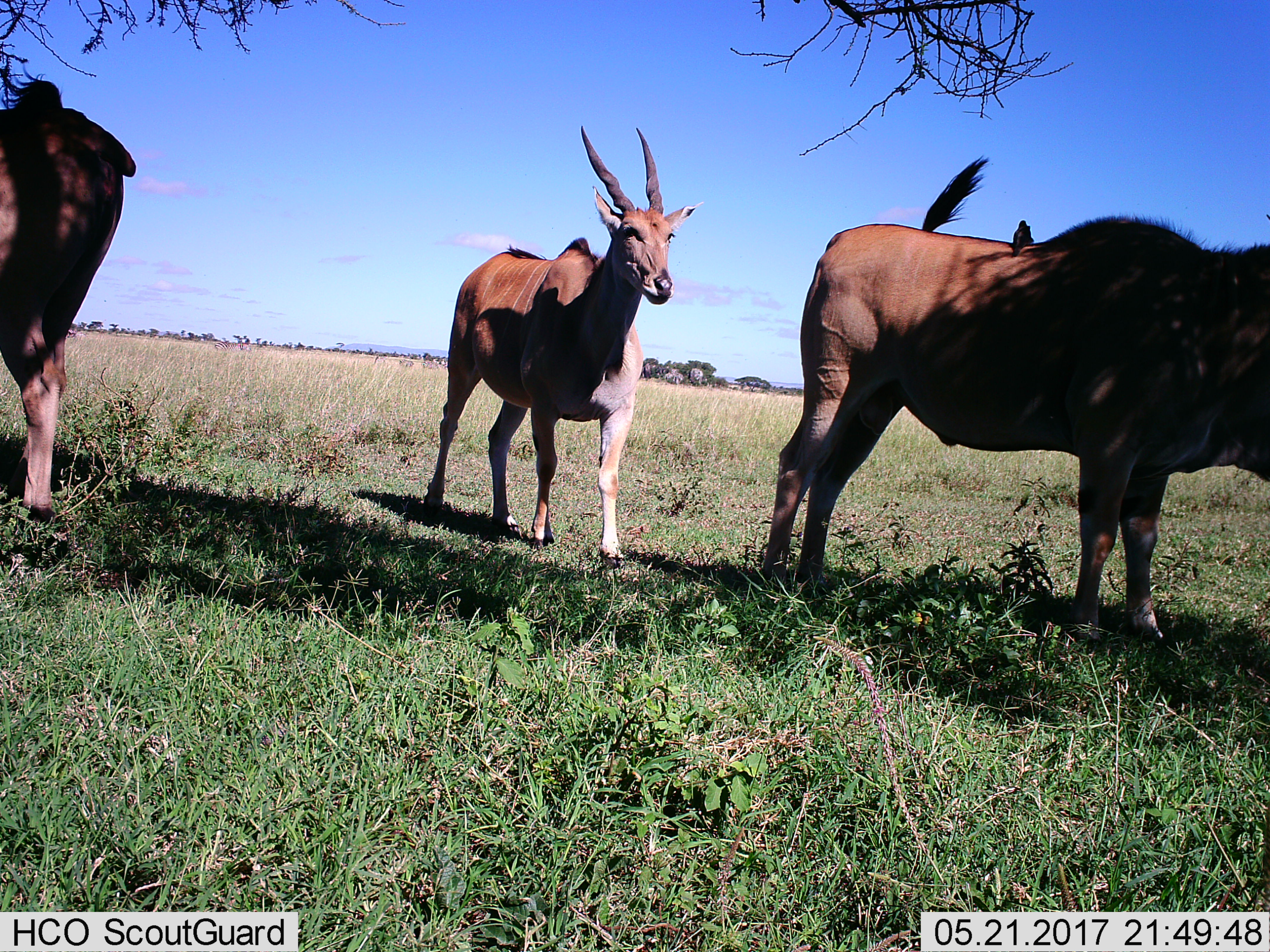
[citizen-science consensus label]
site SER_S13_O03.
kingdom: Animalia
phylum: Chordata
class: Mammalia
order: Artiodactyla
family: Bovidae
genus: Tragelaphus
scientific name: Tragelaphus oryx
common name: eland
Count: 3.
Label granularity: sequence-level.